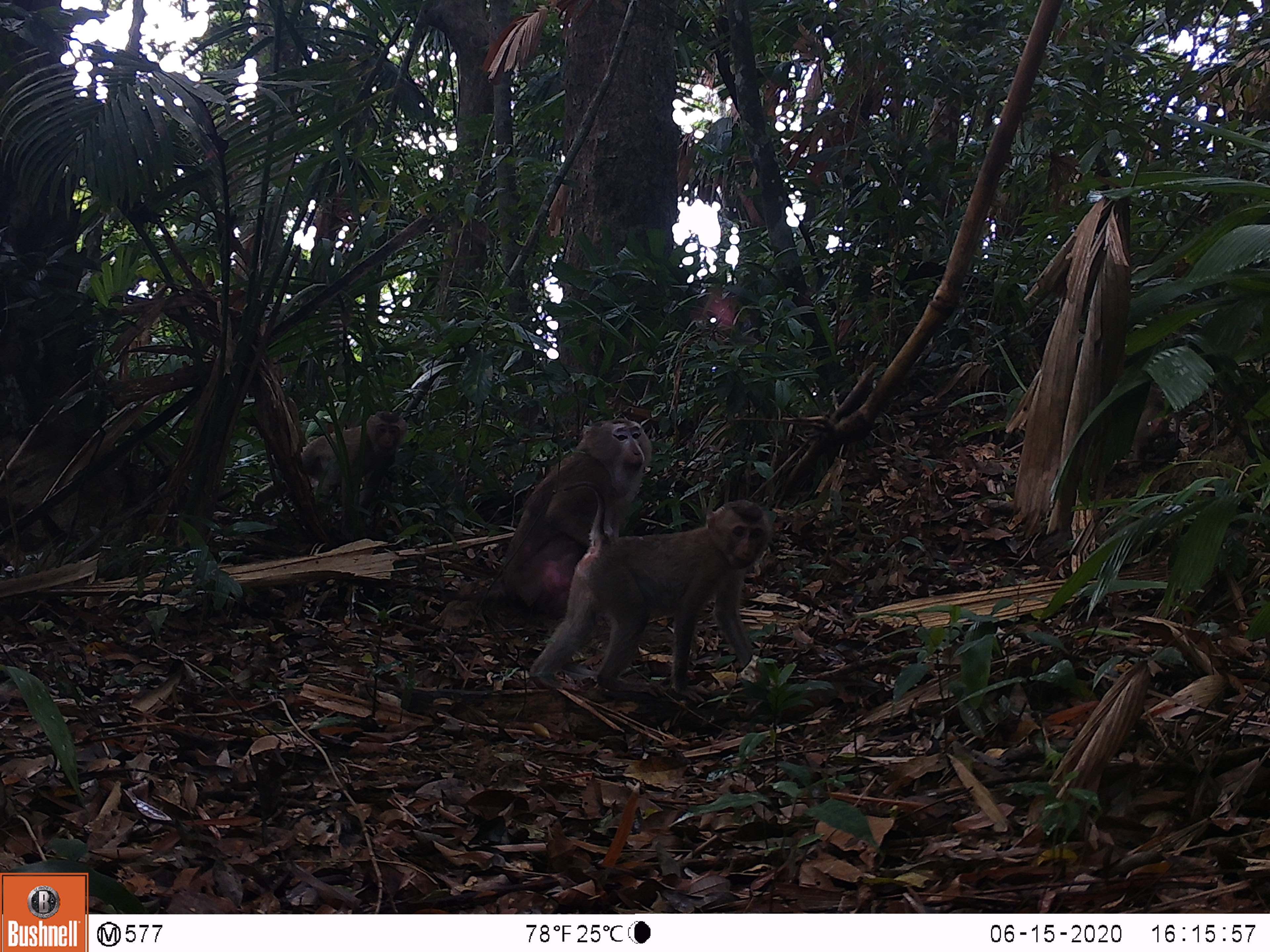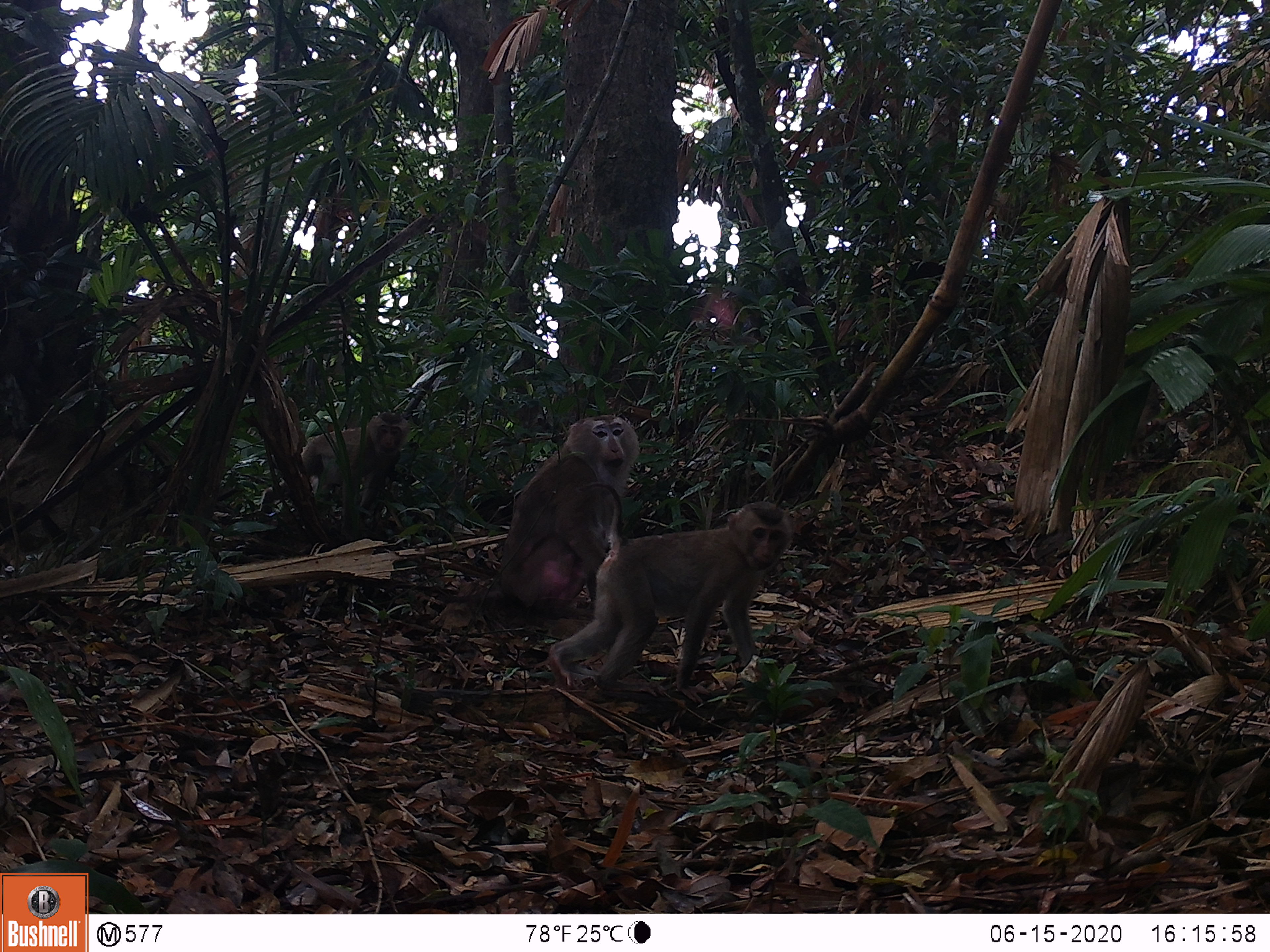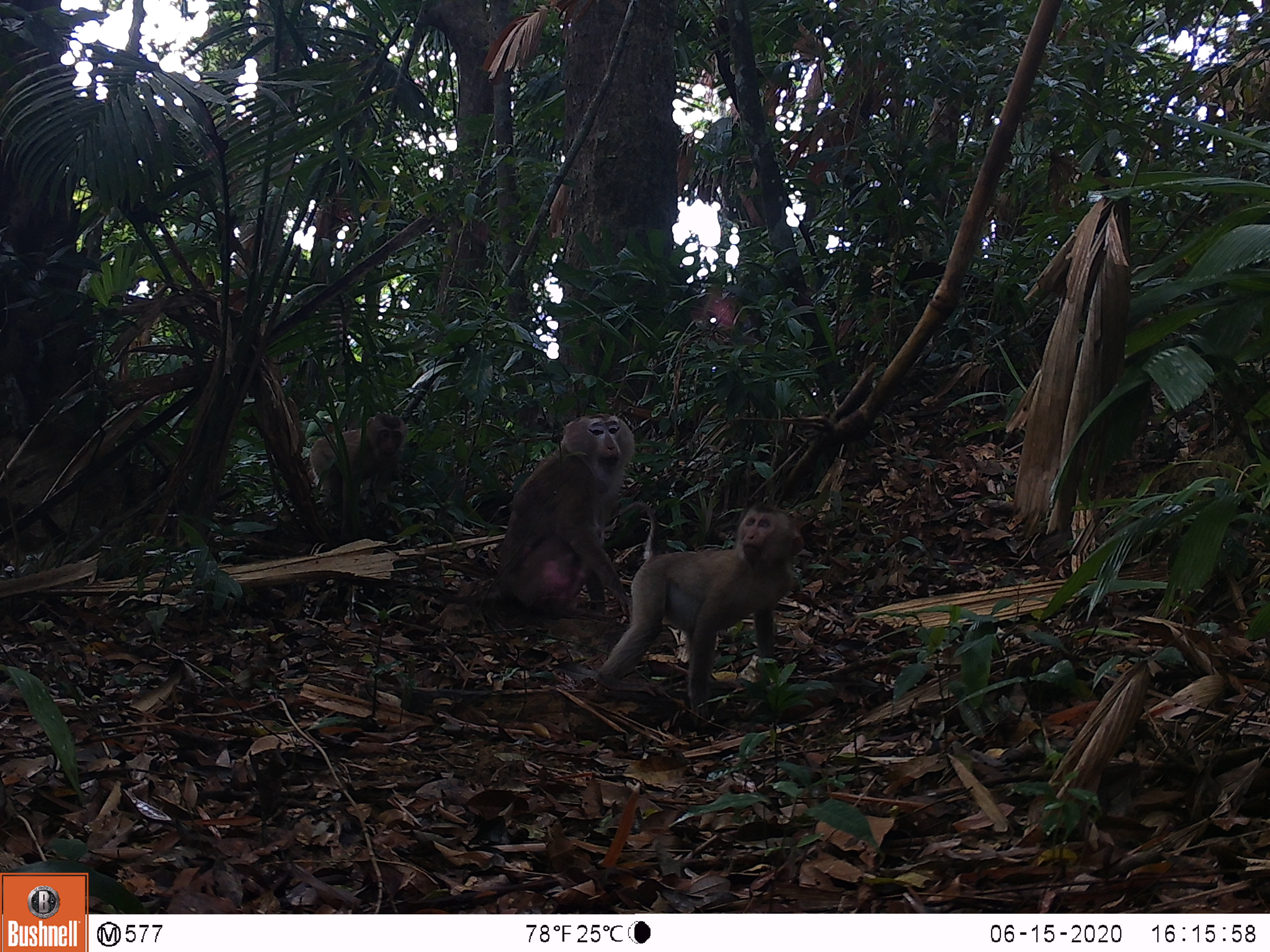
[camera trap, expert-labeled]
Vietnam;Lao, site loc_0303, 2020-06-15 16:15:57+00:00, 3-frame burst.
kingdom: Animalia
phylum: Chordata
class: Mammalia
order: Primates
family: Cercopithecidae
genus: Macaca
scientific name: Macaca nemestrina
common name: pig-tailed macaque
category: pig tailed macaque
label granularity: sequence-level